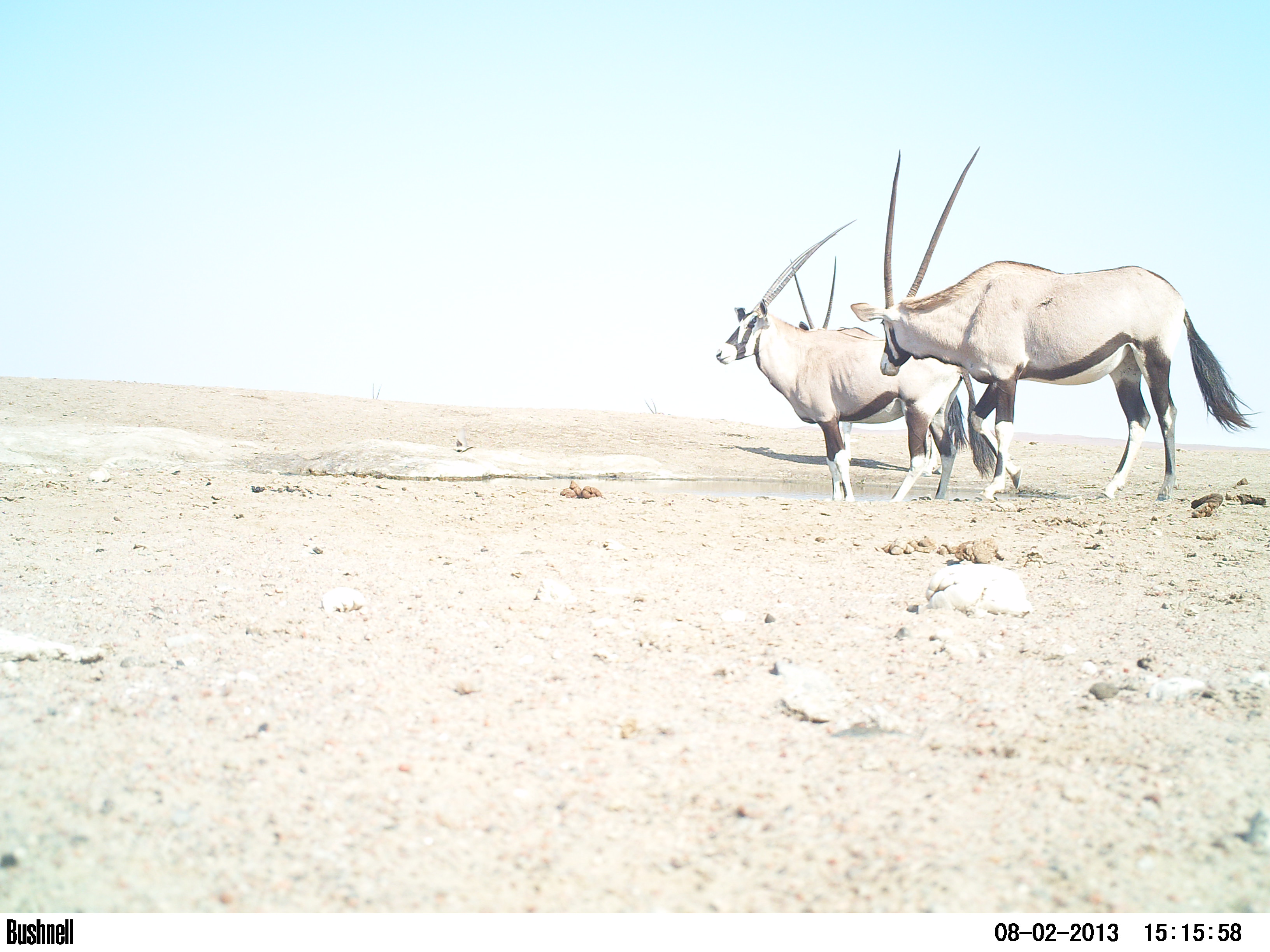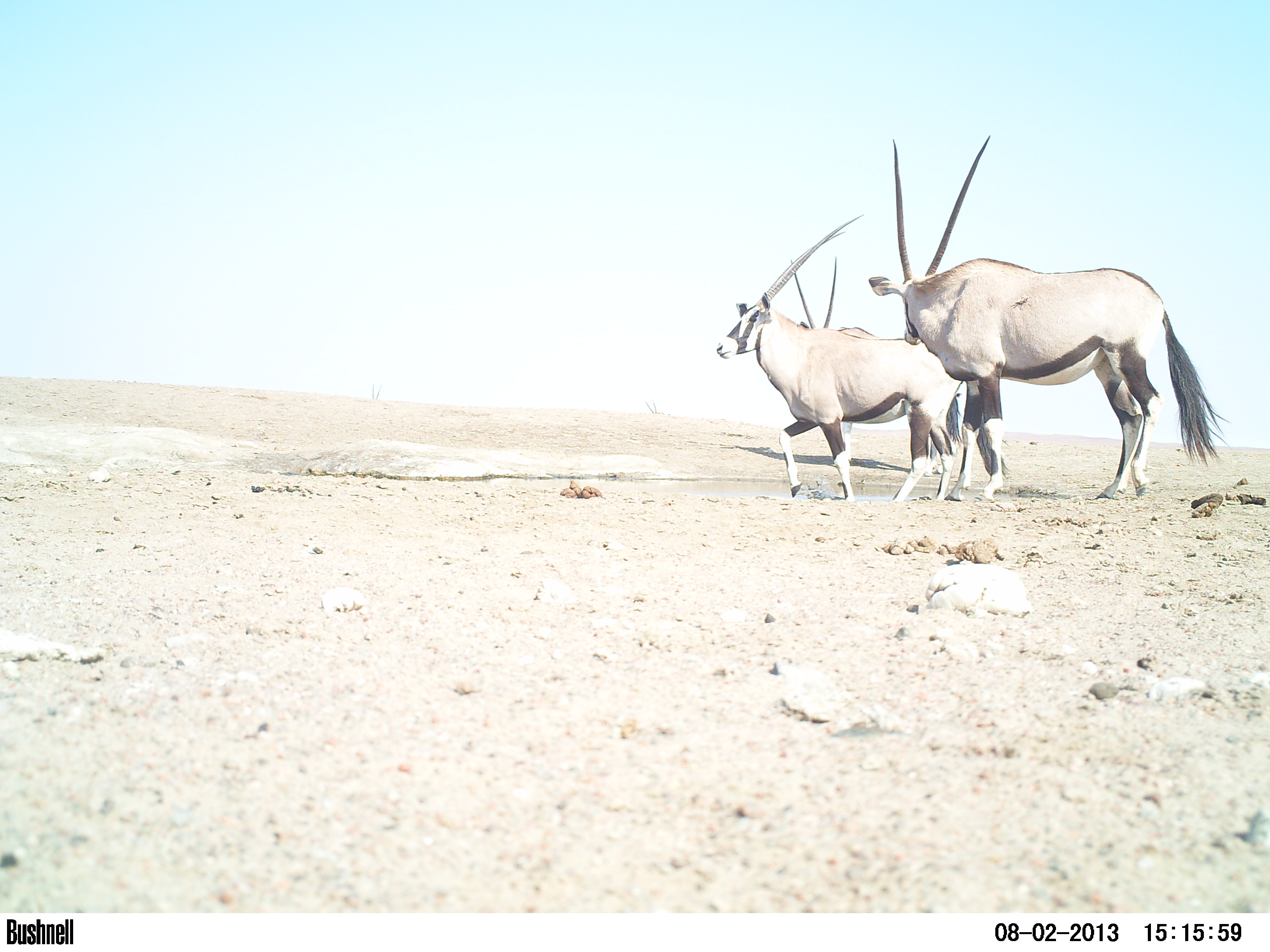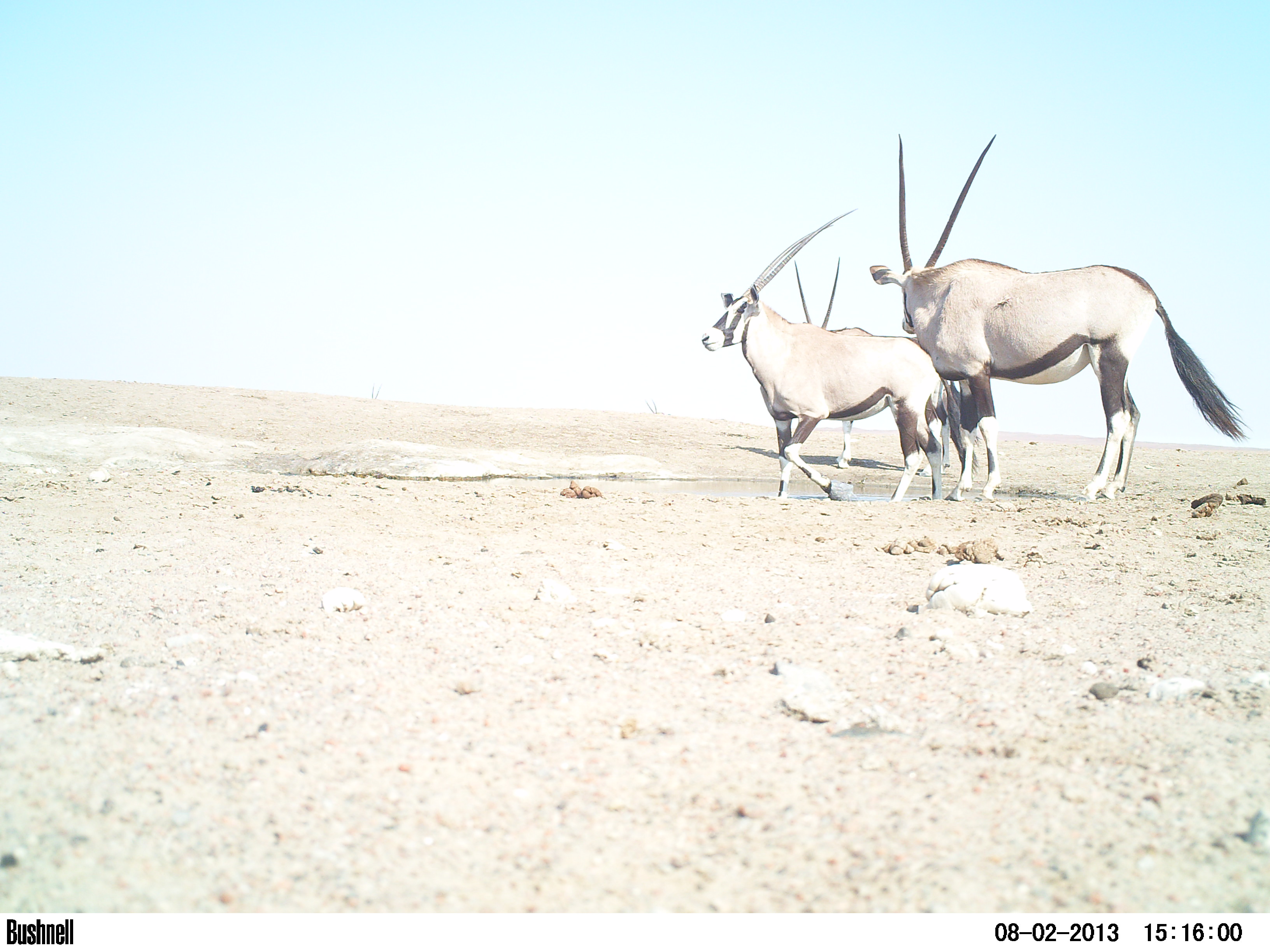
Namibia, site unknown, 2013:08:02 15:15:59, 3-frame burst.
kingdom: Animalia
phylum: Chordata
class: Mammalia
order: Artiodactyla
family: Bovidae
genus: Oryx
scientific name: Oryx gazella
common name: gemsbok